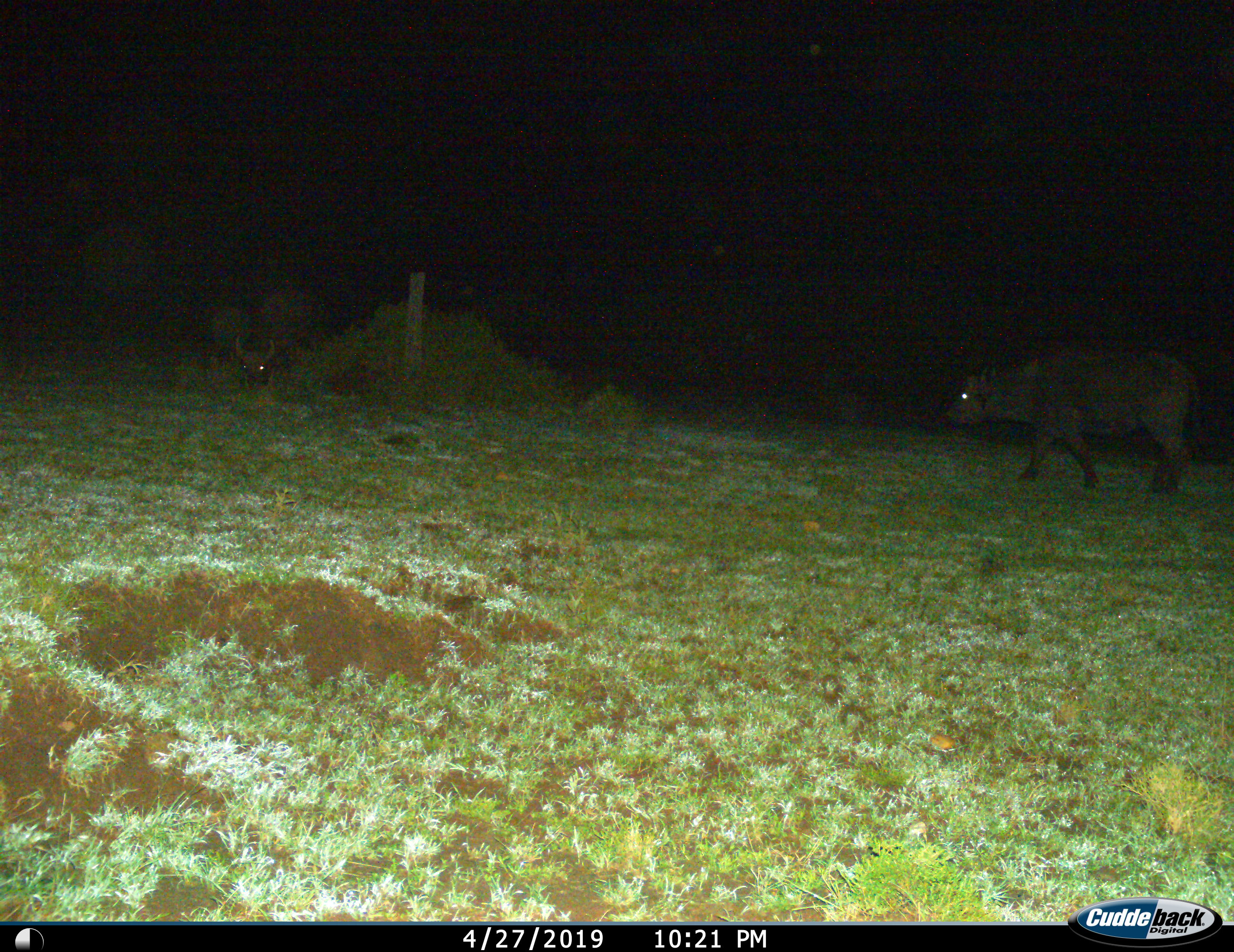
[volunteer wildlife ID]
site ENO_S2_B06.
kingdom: Animalia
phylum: Chordata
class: Mammalia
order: Artiodactyla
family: Bovidae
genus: Syncerus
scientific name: Syncerus caffer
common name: african buffalo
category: buffalo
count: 2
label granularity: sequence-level